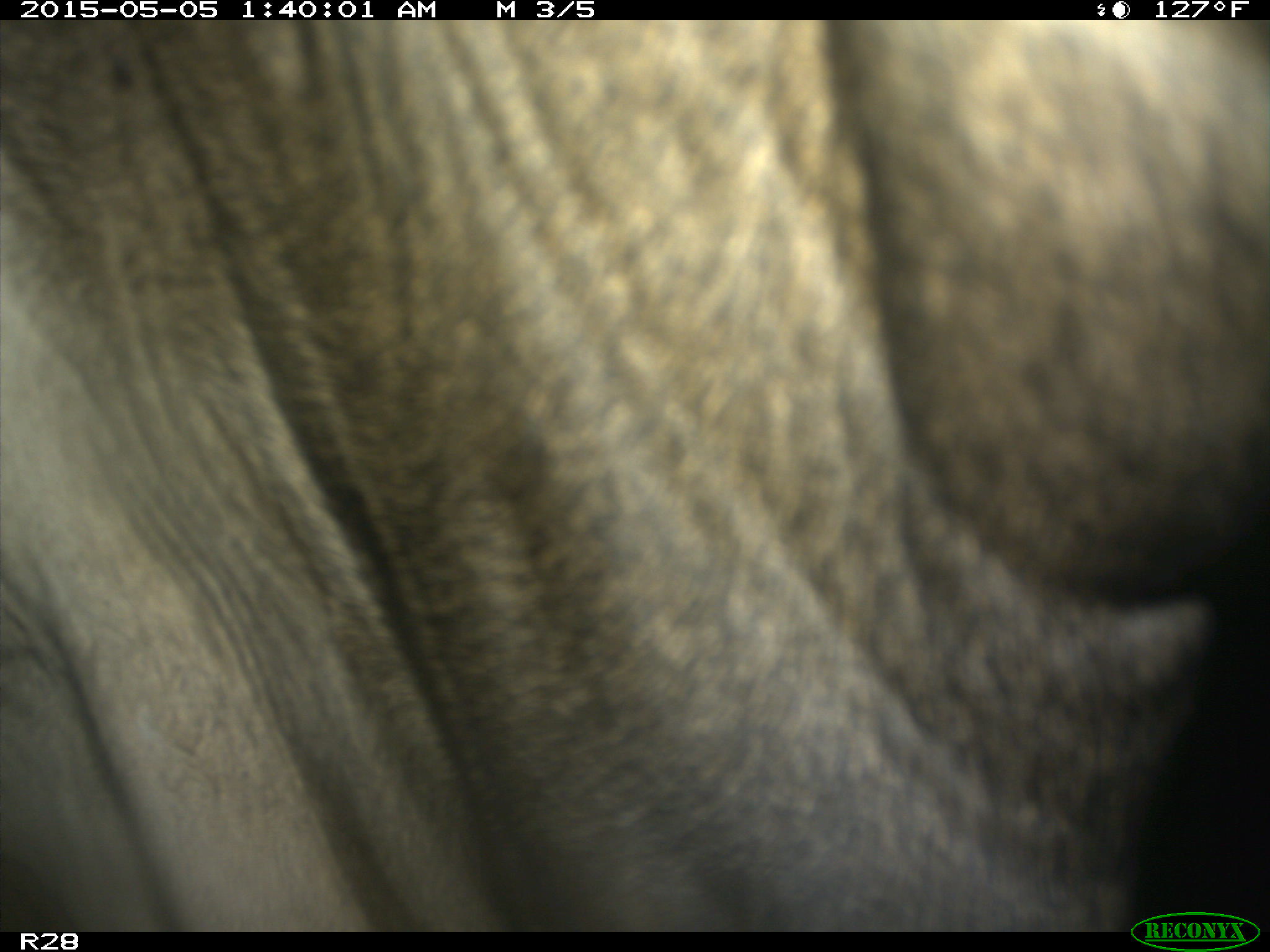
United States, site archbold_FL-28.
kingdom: Animalia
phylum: Chordata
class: Mammalia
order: Artiodactyla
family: Bovidae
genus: Bos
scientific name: Bos taurus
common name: domestic cow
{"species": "Bos taurus (domestic cow)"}